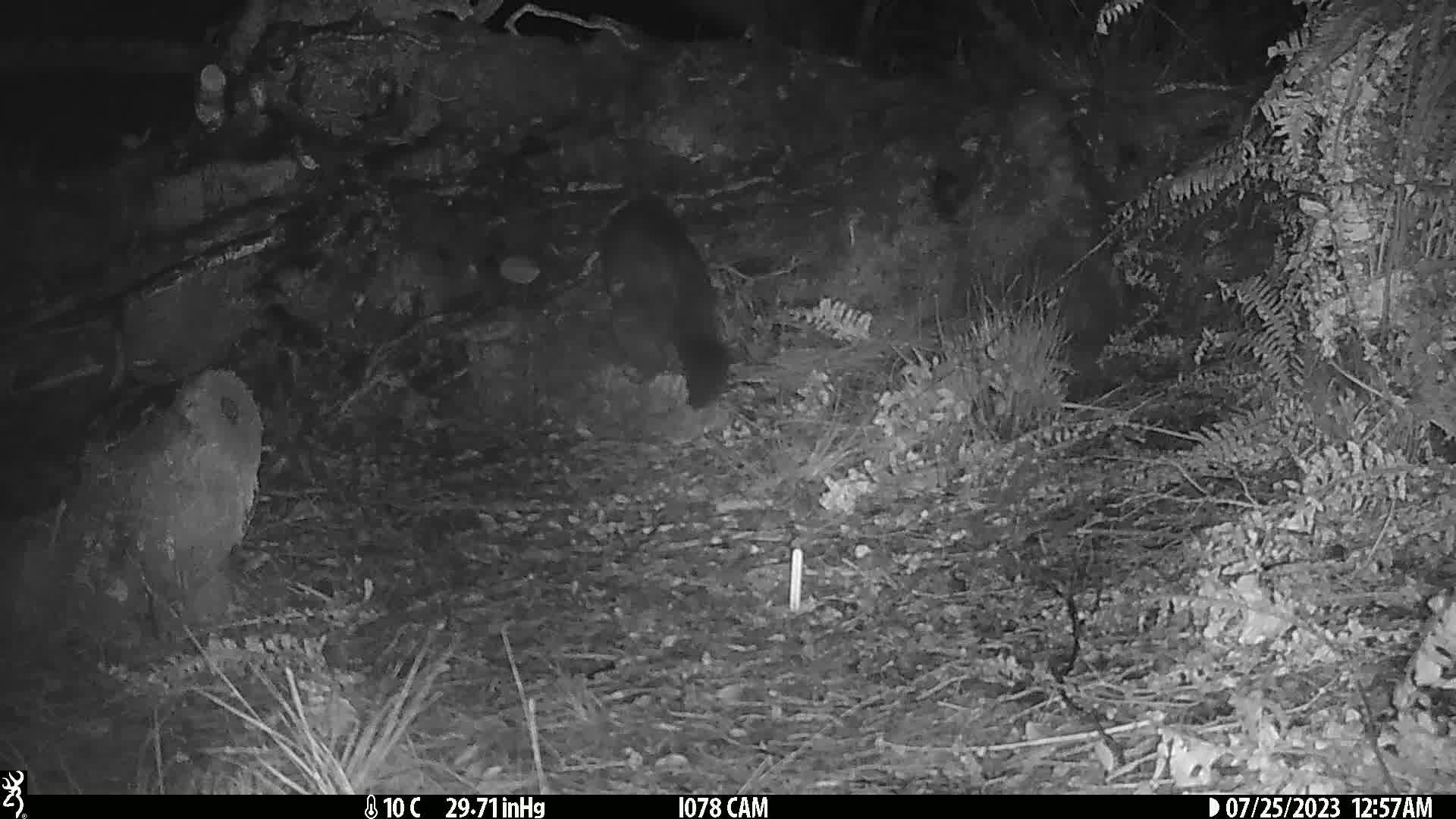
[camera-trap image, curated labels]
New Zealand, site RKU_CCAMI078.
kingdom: Animalia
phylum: Chordata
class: Mammalia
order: Diprotodontia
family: Phalangeridae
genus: Trichosurus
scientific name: Trichosurus vulpecula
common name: common brushtail possum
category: possum